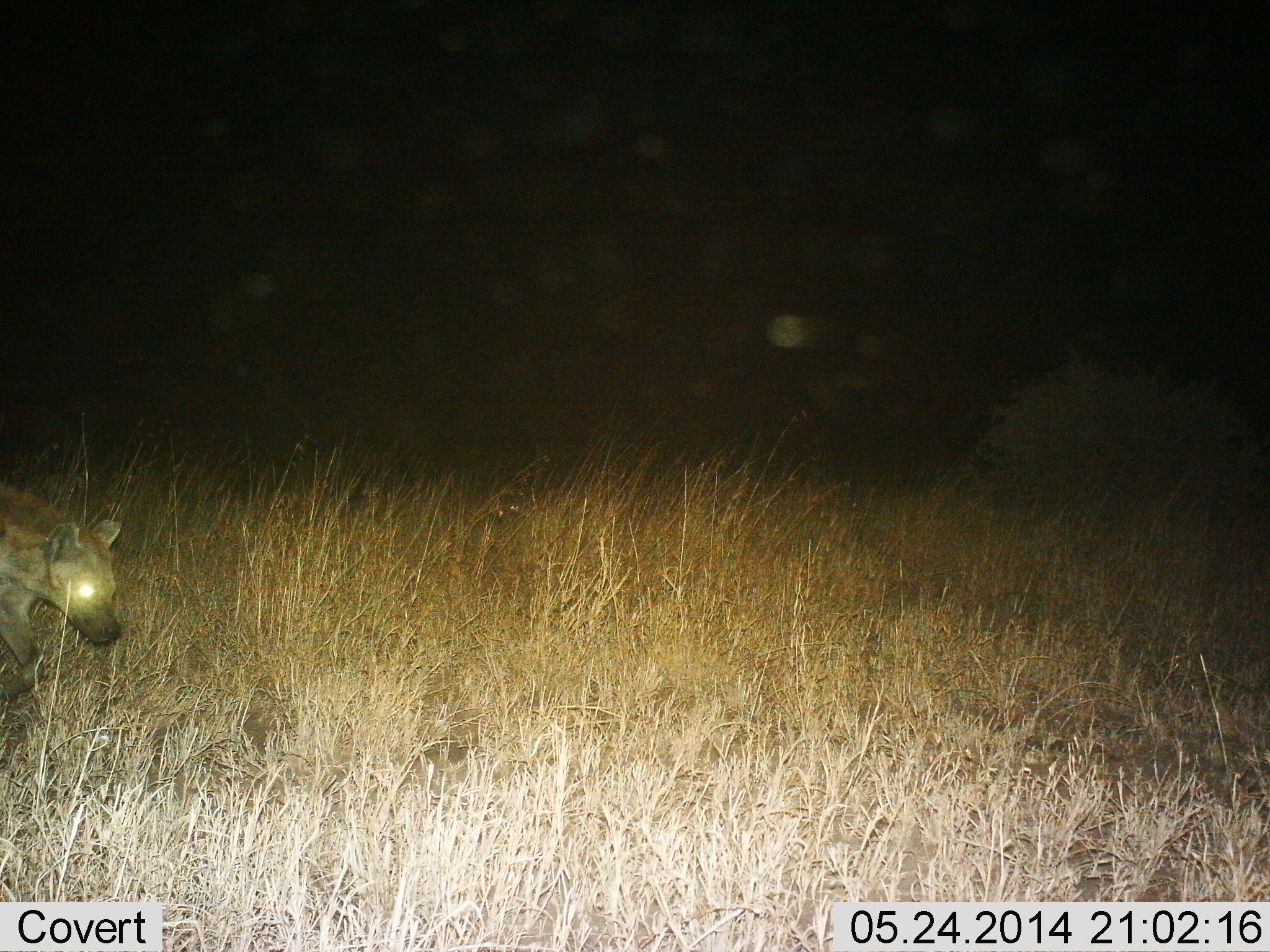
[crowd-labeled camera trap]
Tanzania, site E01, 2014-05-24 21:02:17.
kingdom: Animalia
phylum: Chordata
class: Mammalia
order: Carnivora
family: Hyaenidae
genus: Crocuta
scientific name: Crocuta crocuta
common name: spotted hyena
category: hyenaspotted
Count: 1.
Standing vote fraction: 10%.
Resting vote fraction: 10%.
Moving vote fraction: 80%.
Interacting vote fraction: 0%.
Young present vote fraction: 0%.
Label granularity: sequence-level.